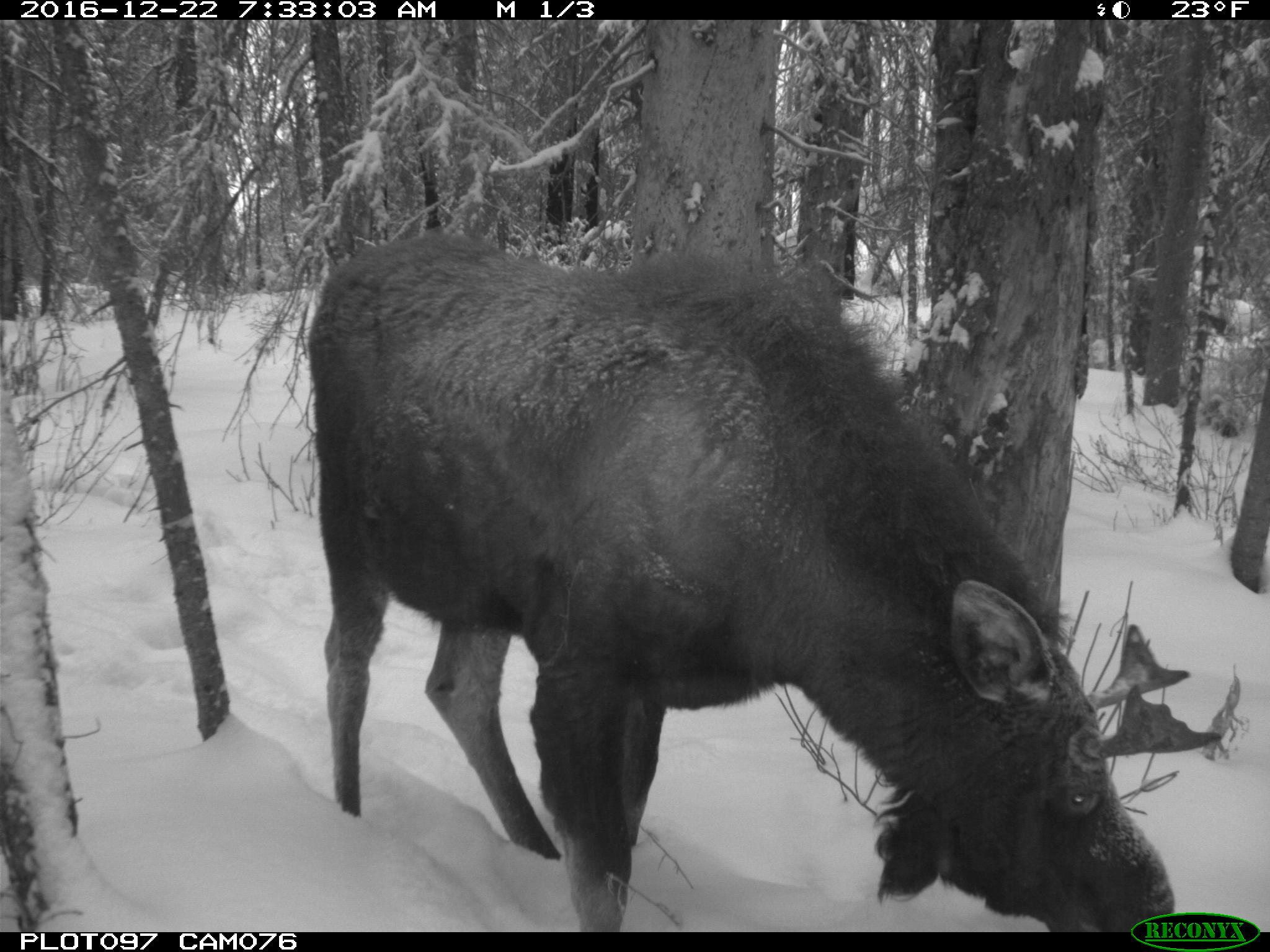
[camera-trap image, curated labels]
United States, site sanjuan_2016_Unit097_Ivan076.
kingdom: Animalia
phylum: Chordata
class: Mammalia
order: Artiodactyla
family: Cervidae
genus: Alces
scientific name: Alces alces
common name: moose